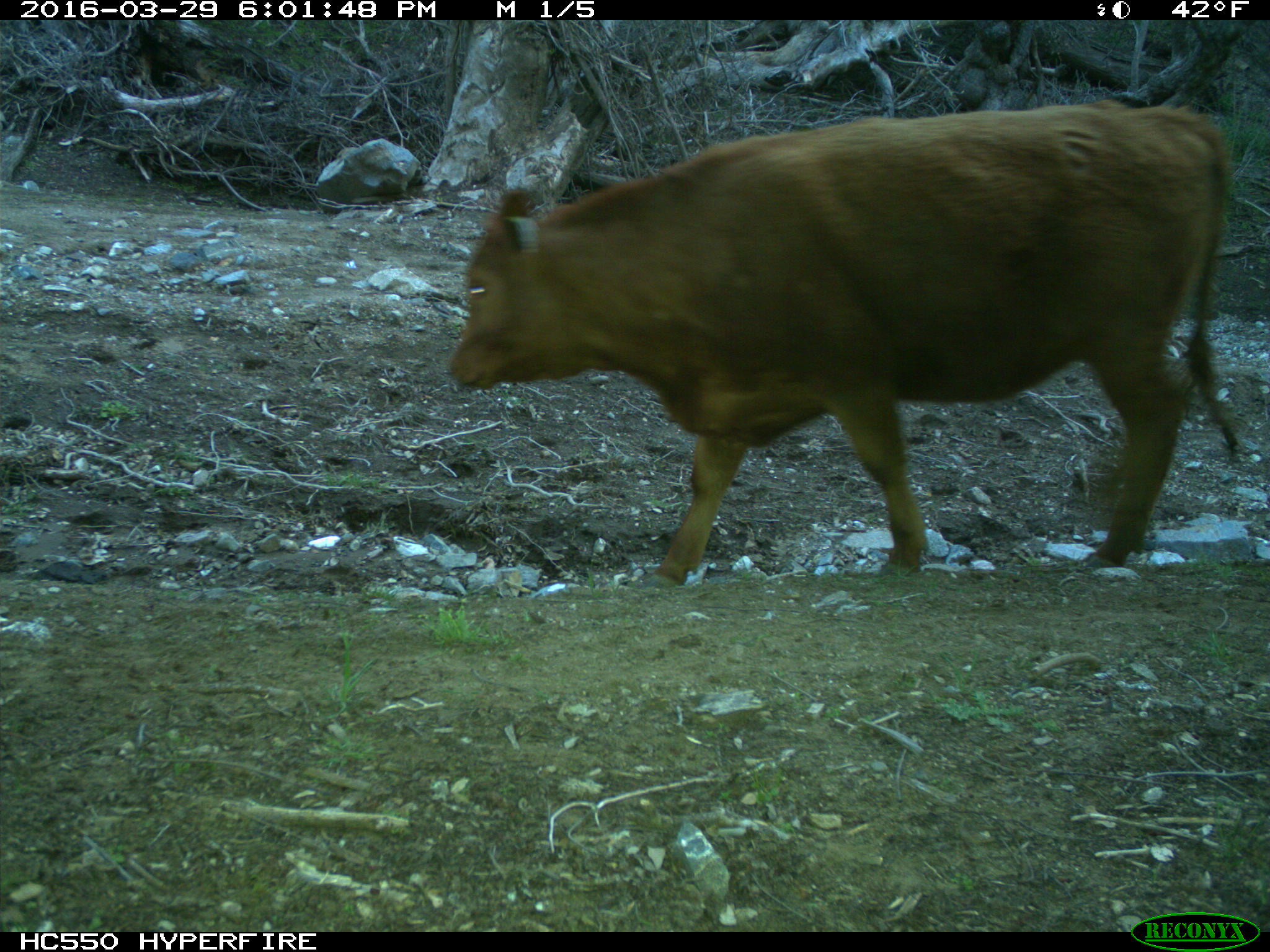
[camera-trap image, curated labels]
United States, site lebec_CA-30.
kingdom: Animalia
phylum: Chordata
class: Mammalia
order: Artiodactyla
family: Bovidae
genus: Bos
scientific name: Bos taurus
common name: domestic cow